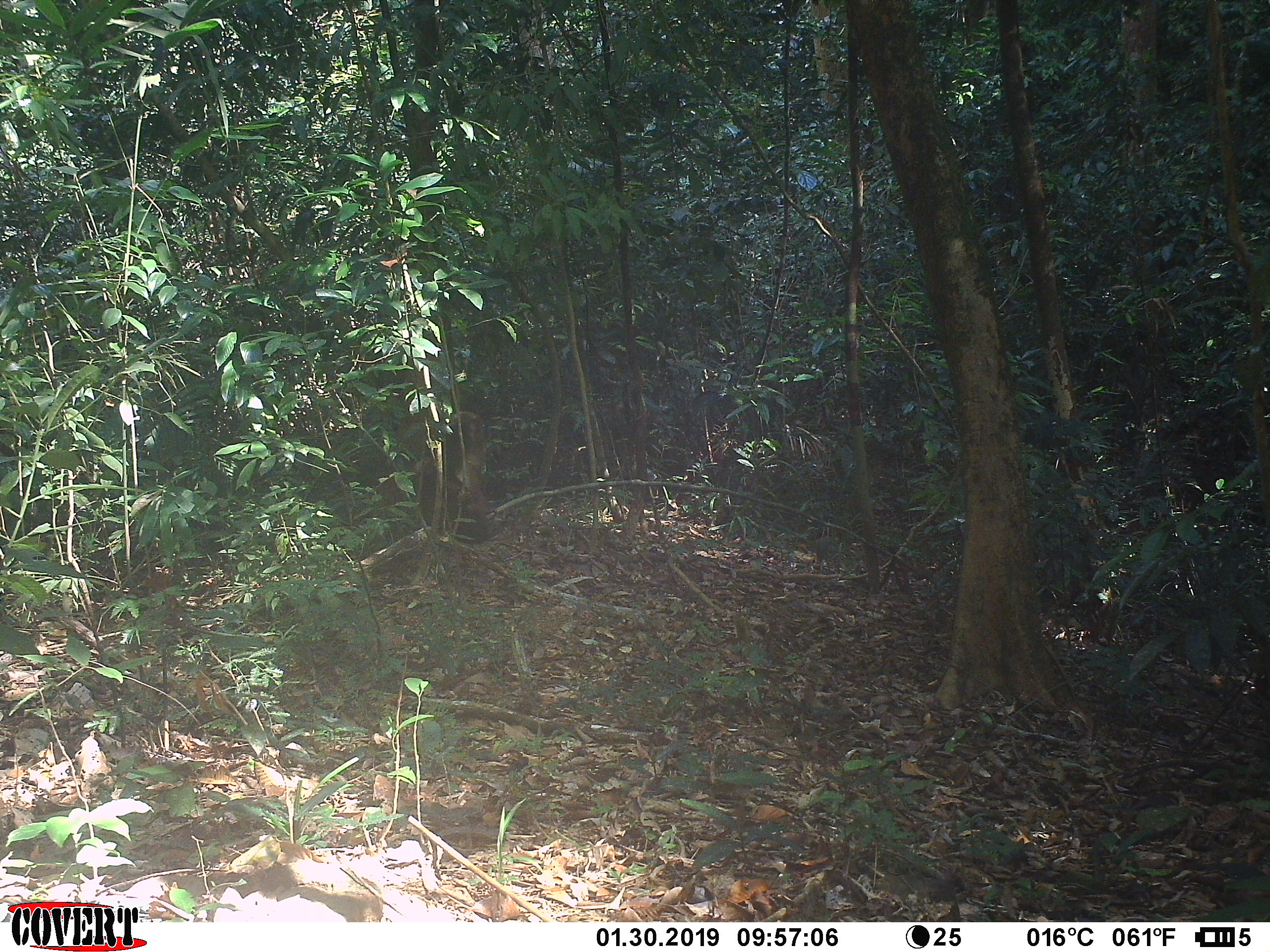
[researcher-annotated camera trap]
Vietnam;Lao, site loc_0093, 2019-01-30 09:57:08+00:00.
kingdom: Animalia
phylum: Chordata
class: Mammalia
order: Primates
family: Cercopithecidae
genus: Macaca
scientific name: Macaca arctoides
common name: stump-tailed macaque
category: stump tailed macaque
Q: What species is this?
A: Stump tailed macaque (stump-tailed macaque) (Macaca arctoides).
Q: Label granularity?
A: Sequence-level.